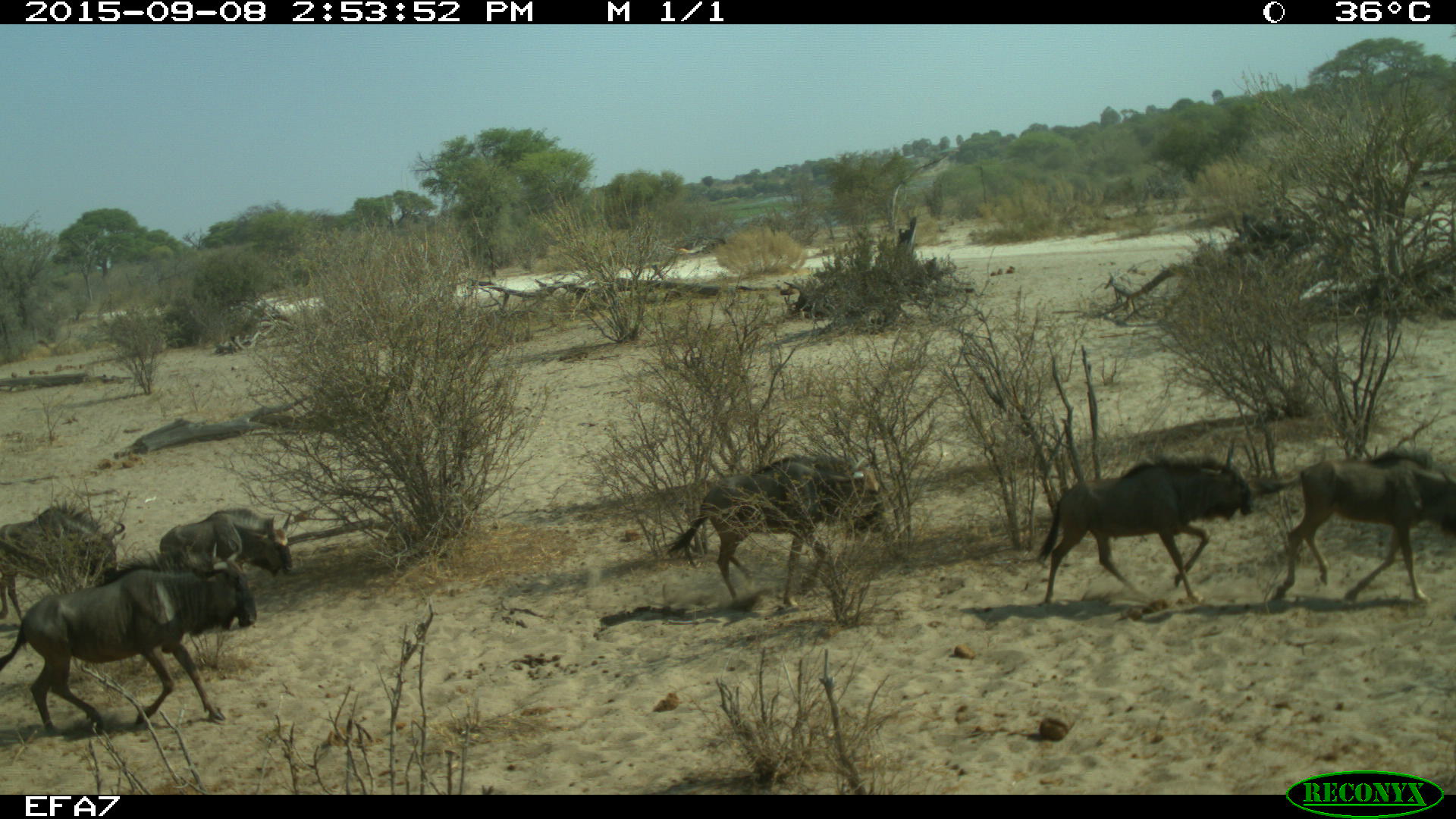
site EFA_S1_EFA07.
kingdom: Animalia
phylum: Chordata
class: Mammalia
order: Artiodactyla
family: Bovidae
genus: Connochaetes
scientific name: Connochaetes taurinus taurinus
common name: blue wildebeest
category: wildebeestblue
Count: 6.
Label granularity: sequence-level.